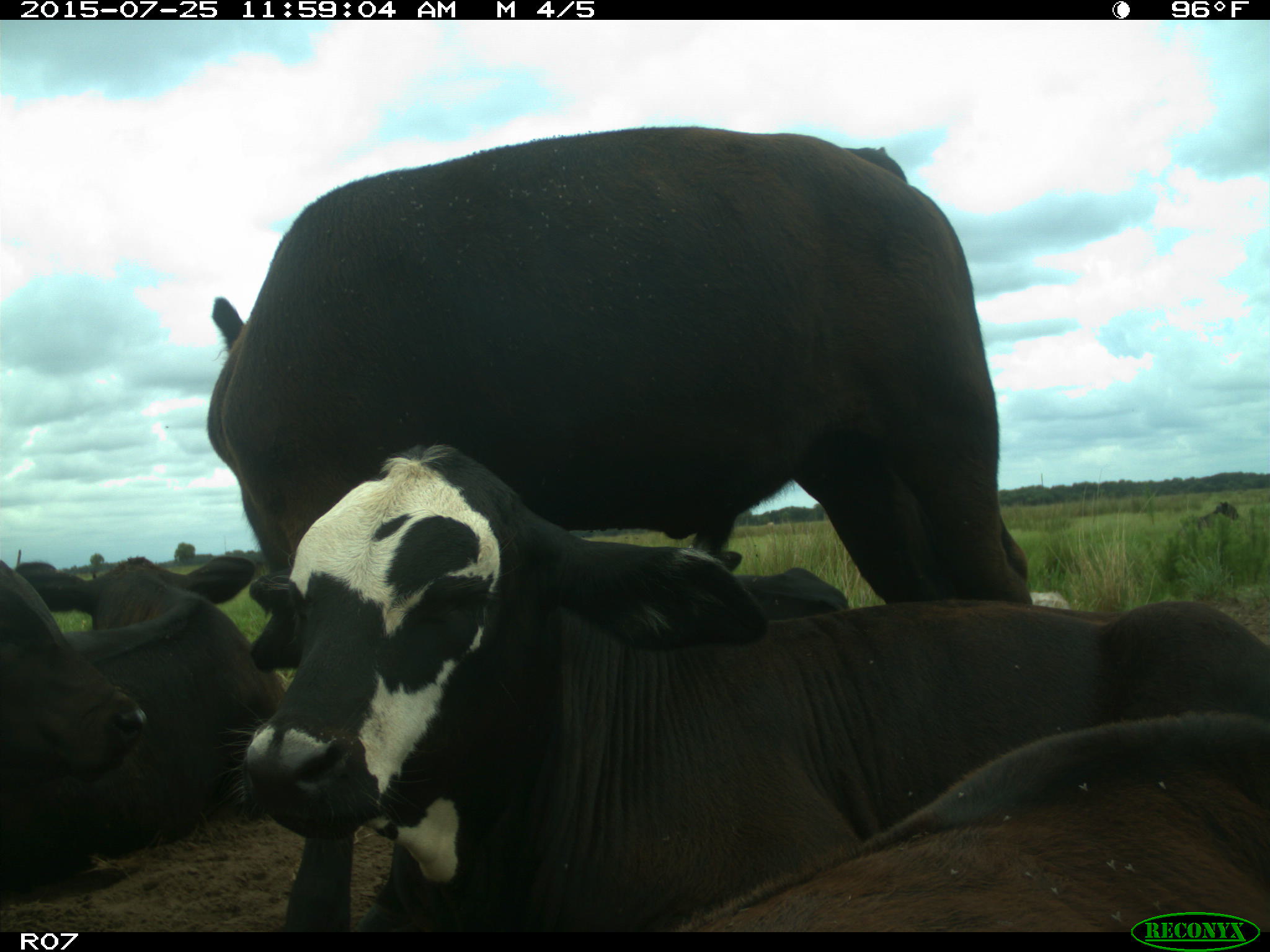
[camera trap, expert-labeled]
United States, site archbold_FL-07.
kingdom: Animalia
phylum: Chordata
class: Mammalia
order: Artiodactyla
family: Bovidae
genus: Bos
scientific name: Bos taurus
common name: domestic cow